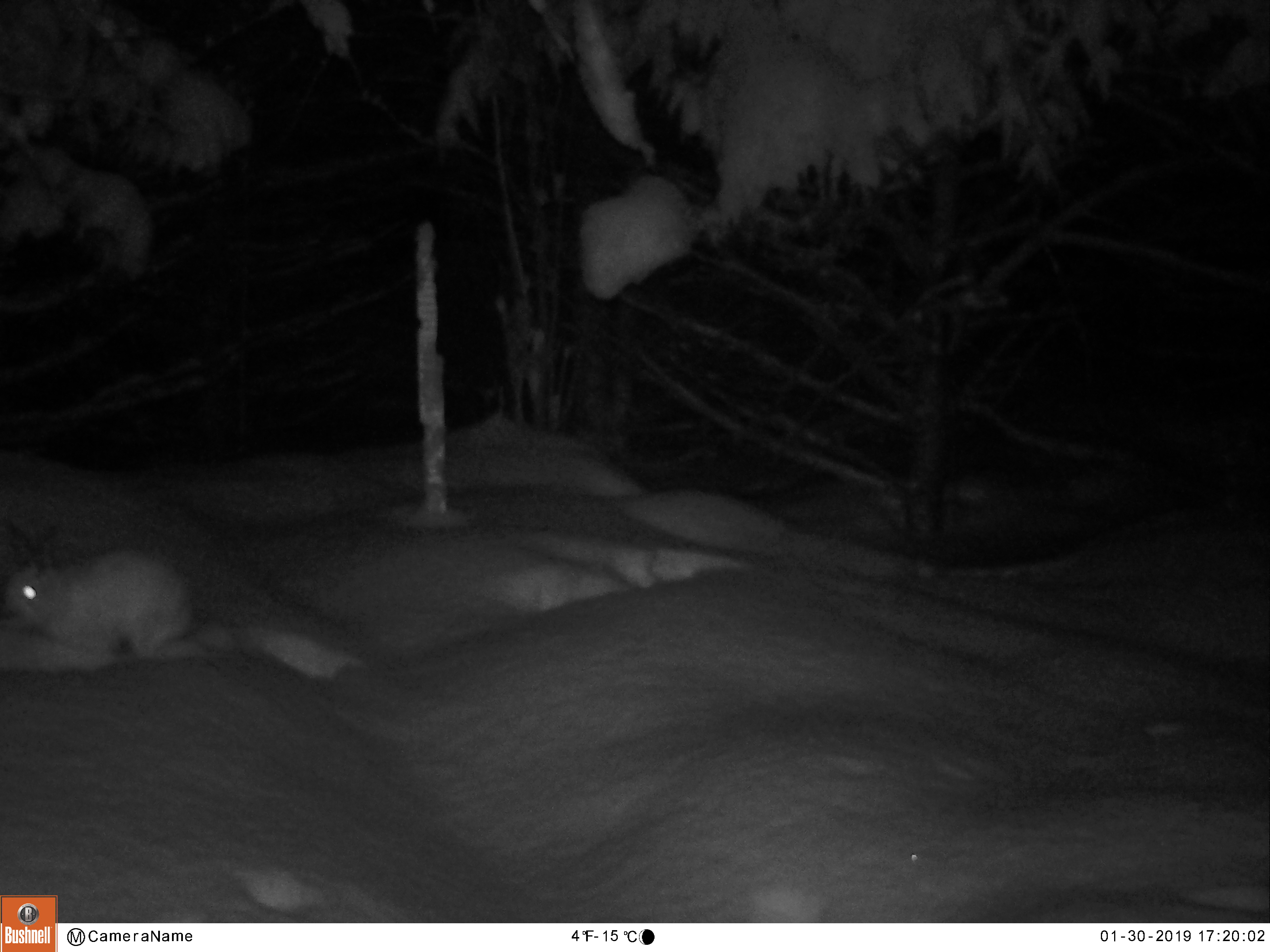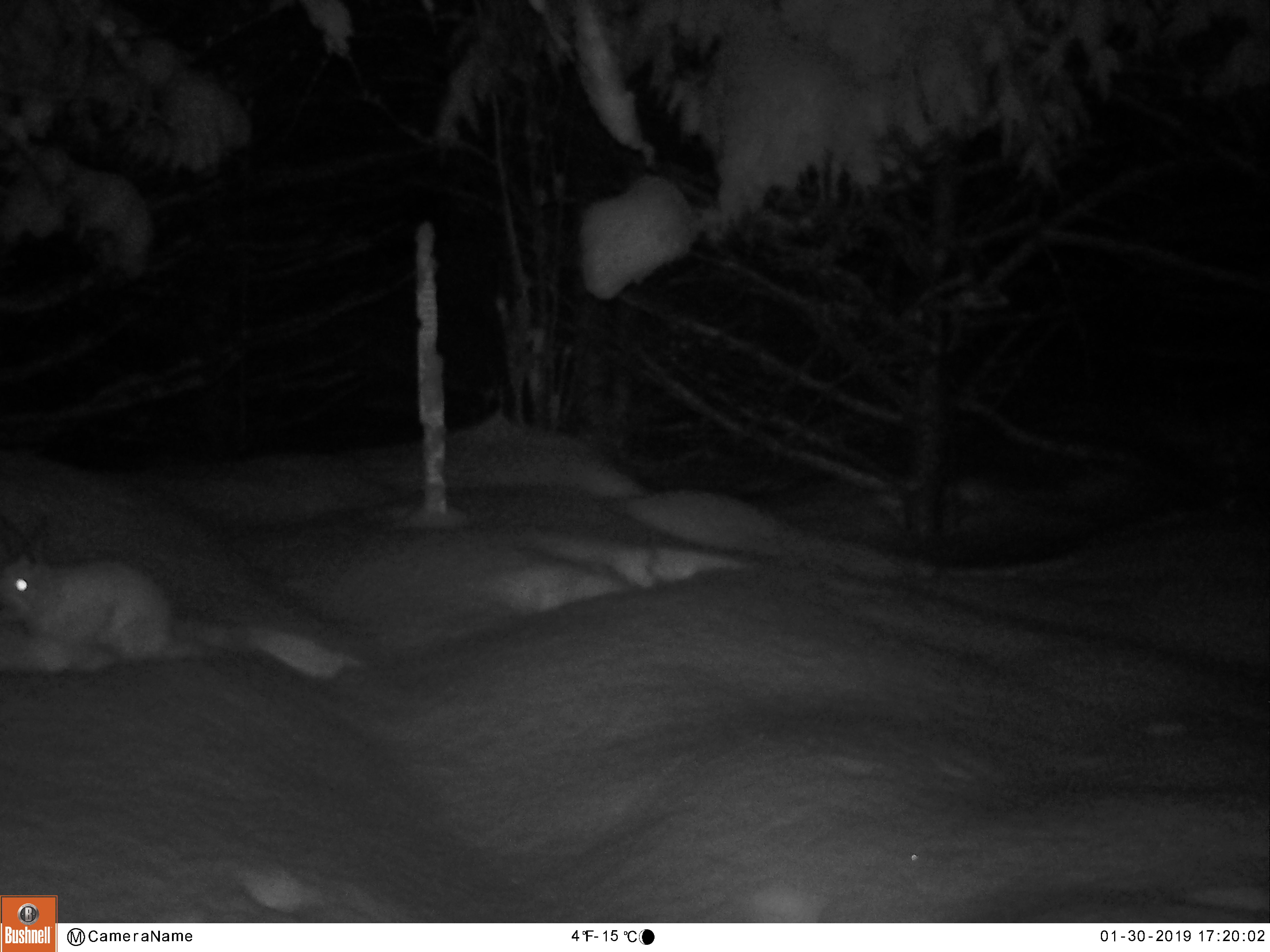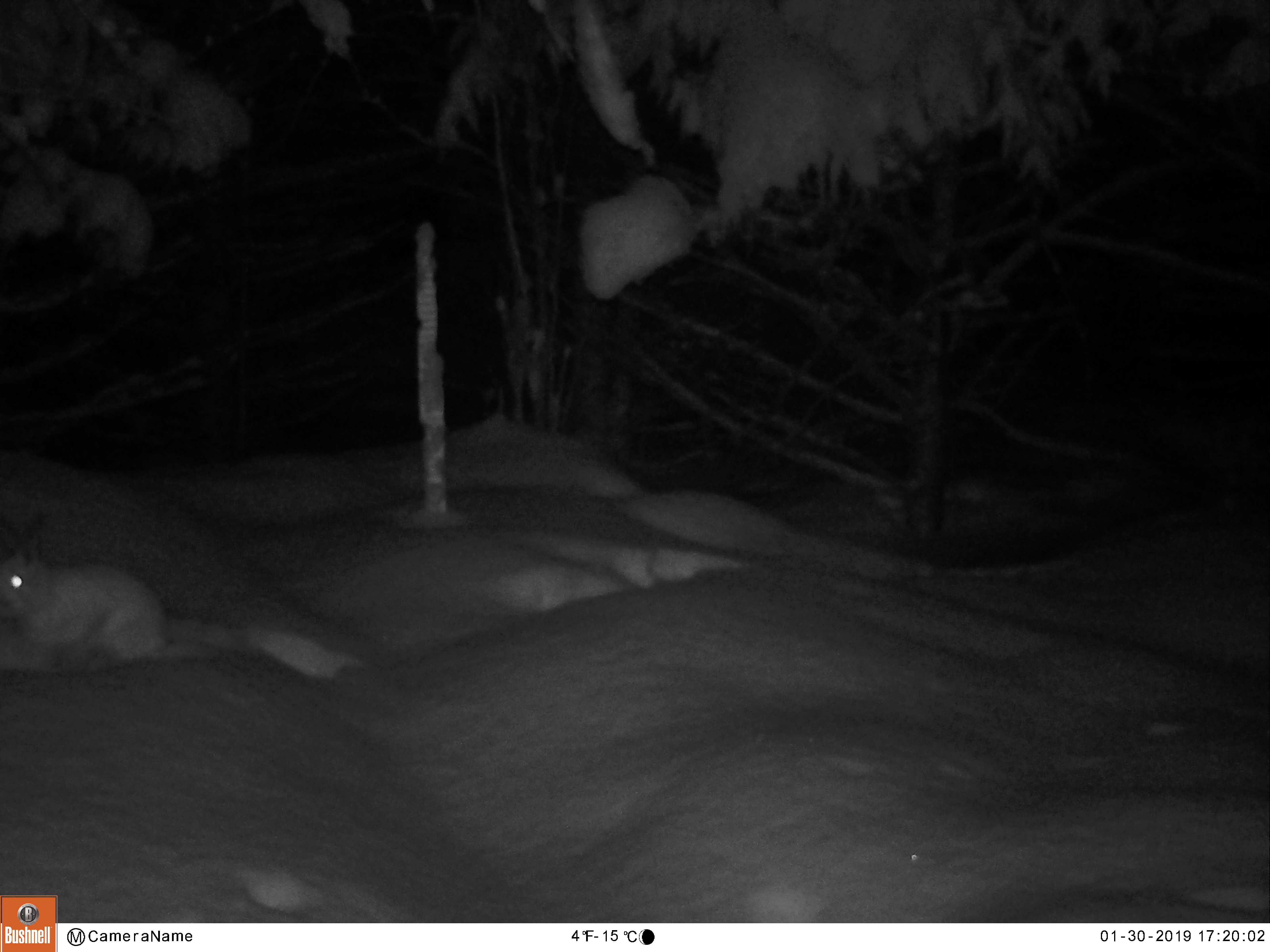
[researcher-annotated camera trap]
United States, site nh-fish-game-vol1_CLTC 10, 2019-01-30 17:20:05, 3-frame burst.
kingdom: Animalia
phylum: Chordata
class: Mammalia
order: Lagomorpha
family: Leporidae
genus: Lepus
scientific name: Lepus americanus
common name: snowshoe hare